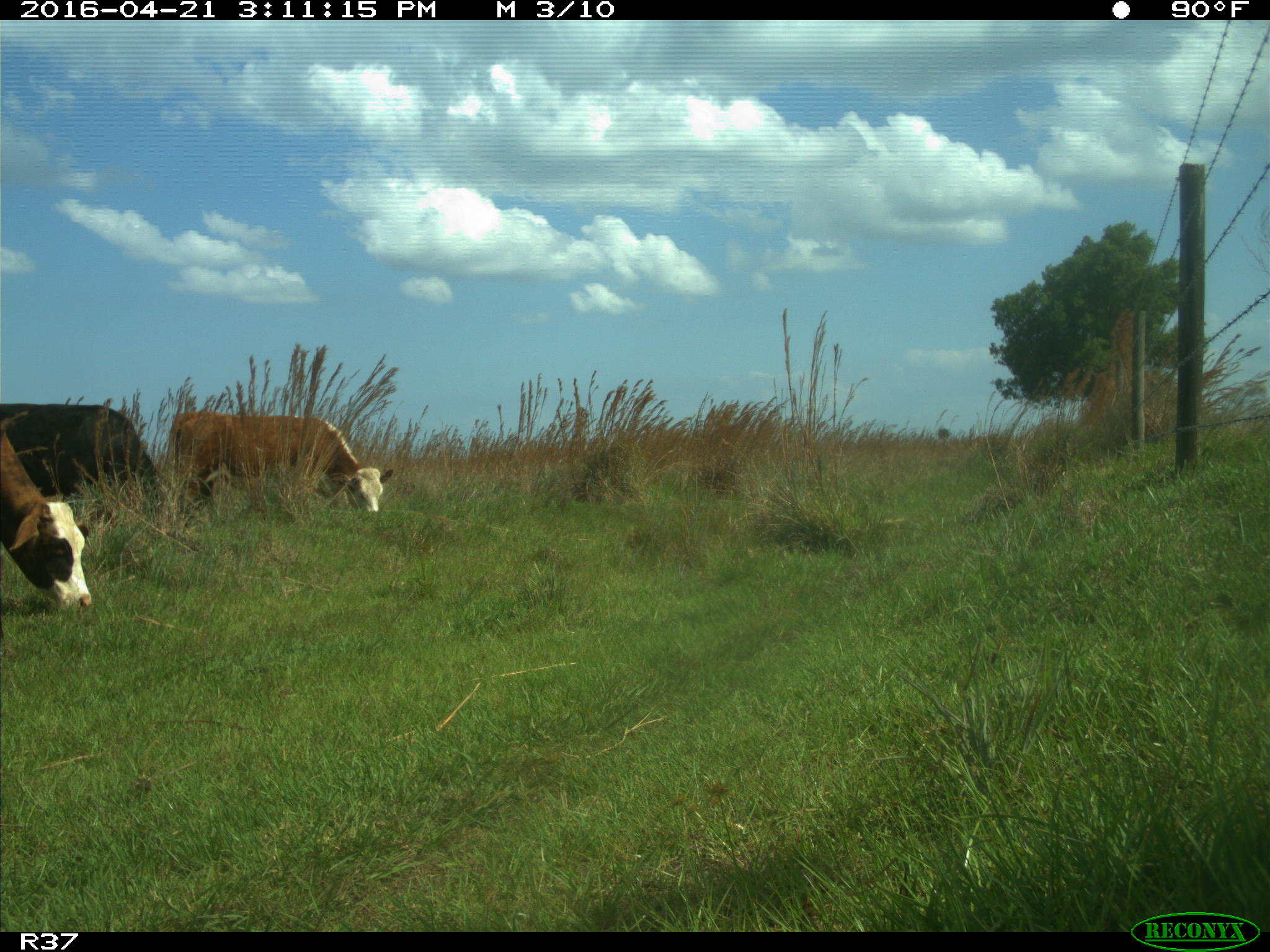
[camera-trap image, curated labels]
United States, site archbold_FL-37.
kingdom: Animalia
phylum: Chordata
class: Mammalia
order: Artiodactyla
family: Bovidae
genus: Bos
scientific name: Bos taurus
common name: domestic cow